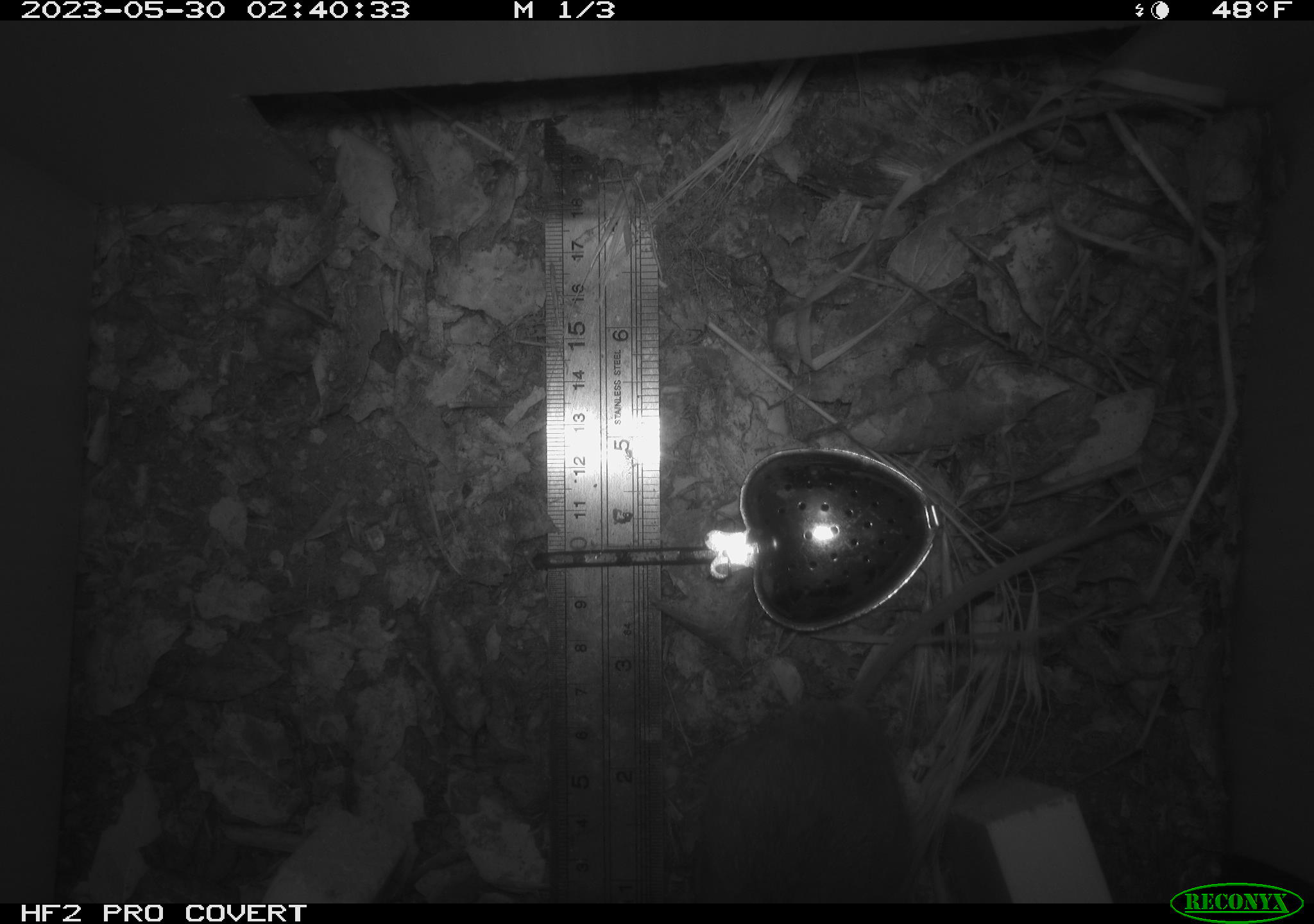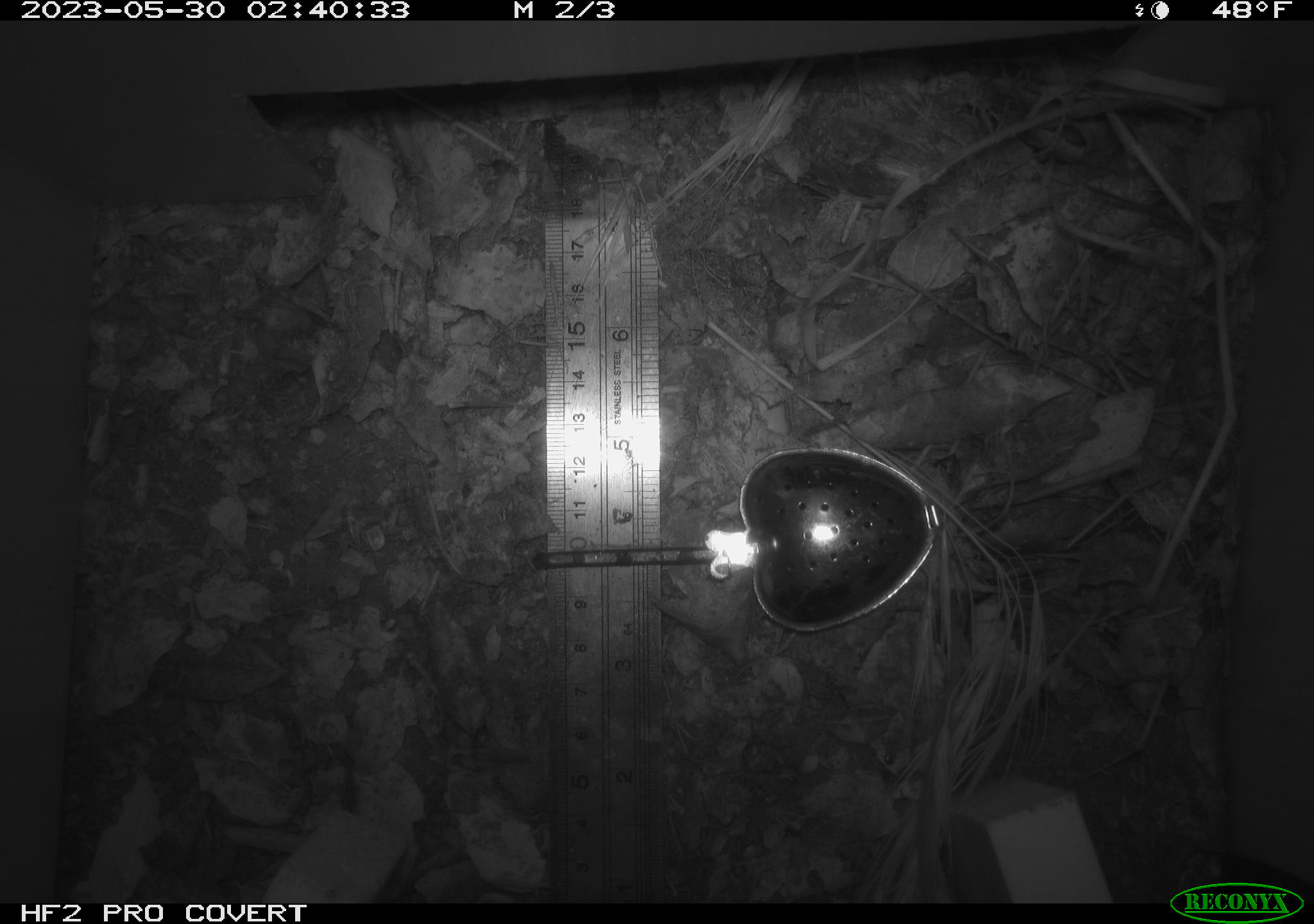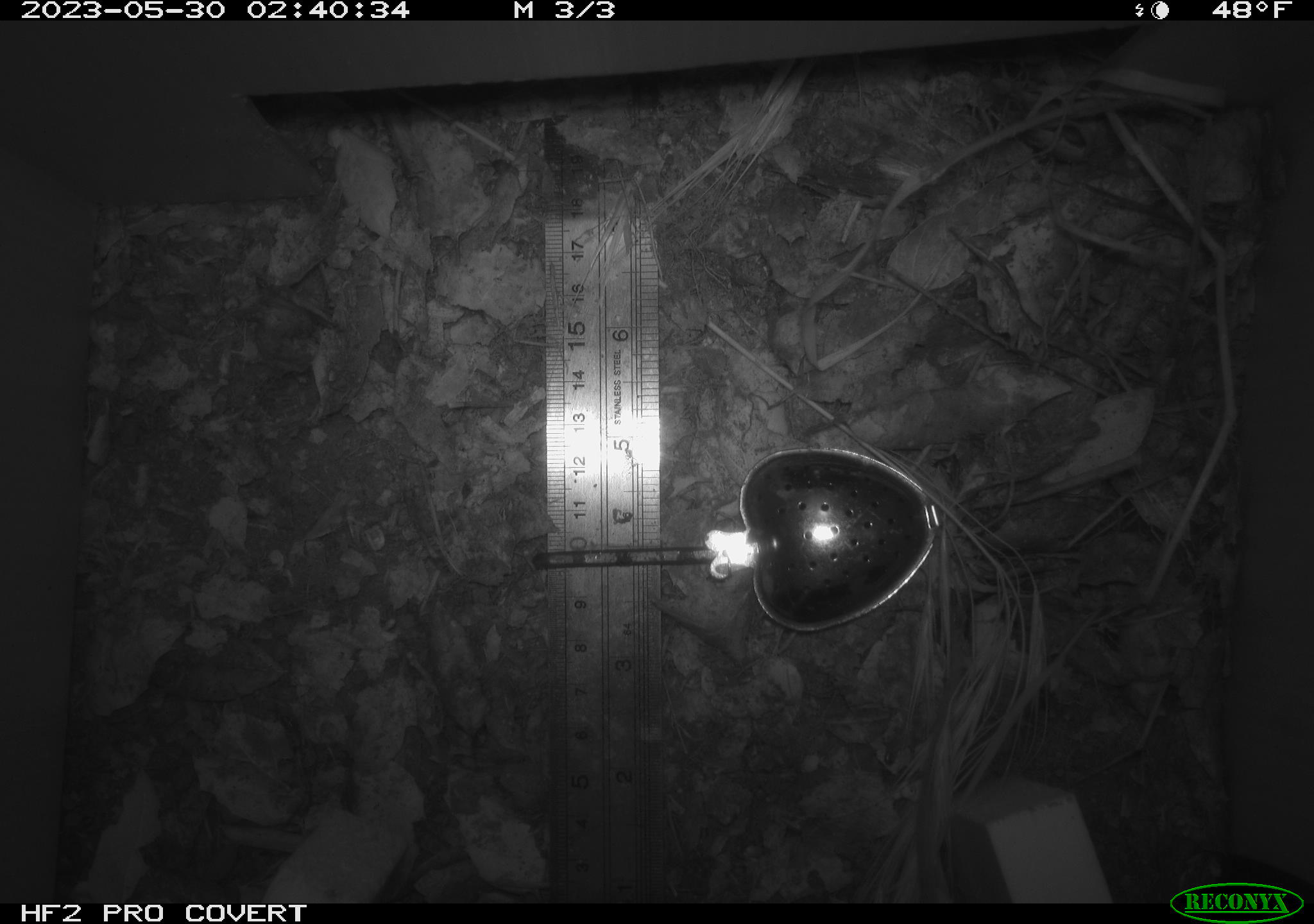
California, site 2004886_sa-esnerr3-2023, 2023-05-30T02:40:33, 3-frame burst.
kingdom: Animalia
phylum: Chordata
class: Mammalia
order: Rodentia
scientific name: Rodentia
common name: mouse species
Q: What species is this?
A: Mouse species (Rodentia).